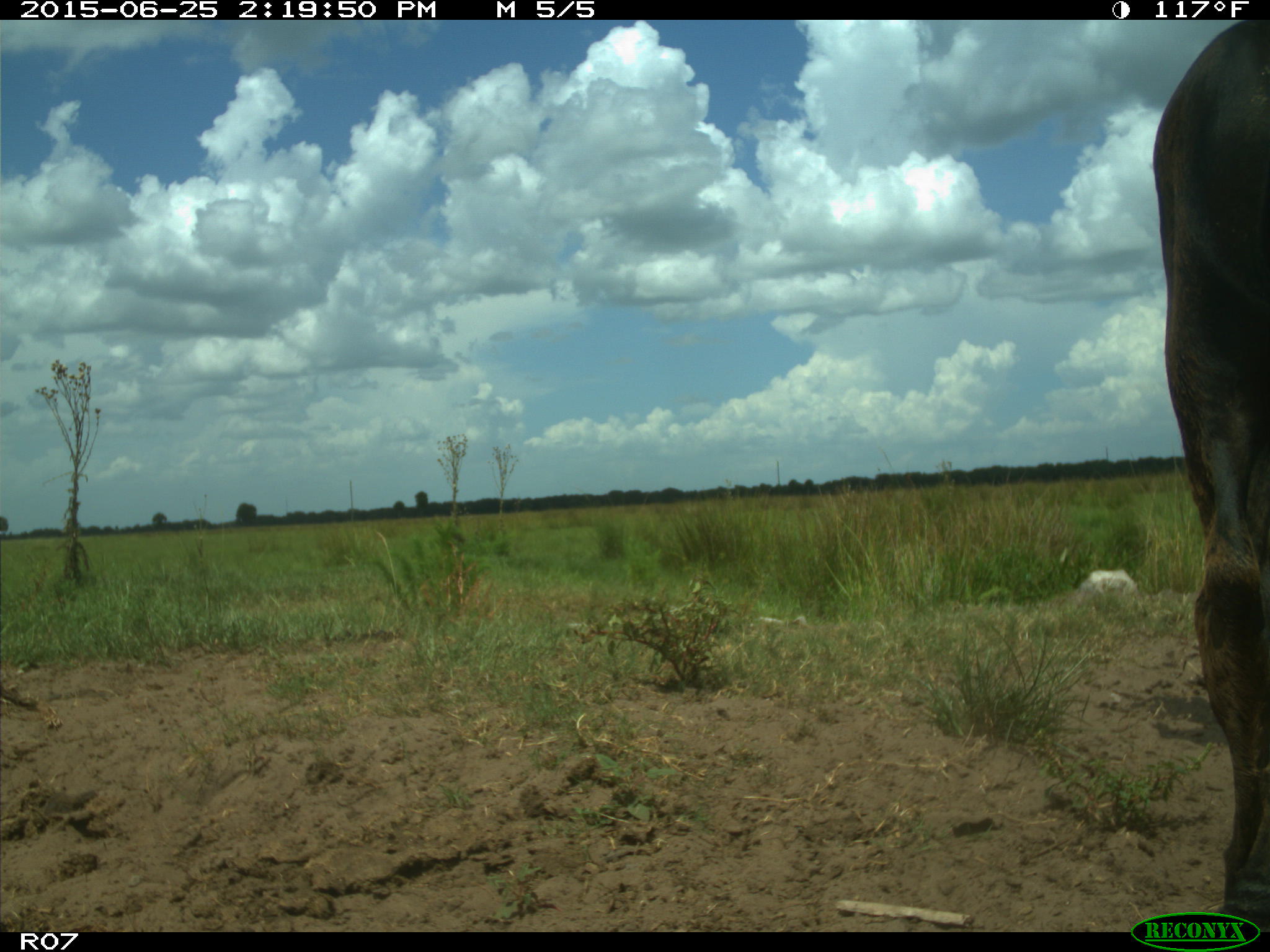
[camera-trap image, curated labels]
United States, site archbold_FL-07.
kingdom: Animalia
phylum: Chordata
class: Mammalia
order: Artiodactyla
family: Bovidae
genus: Bos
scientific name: Bos taurus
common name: domestic cow